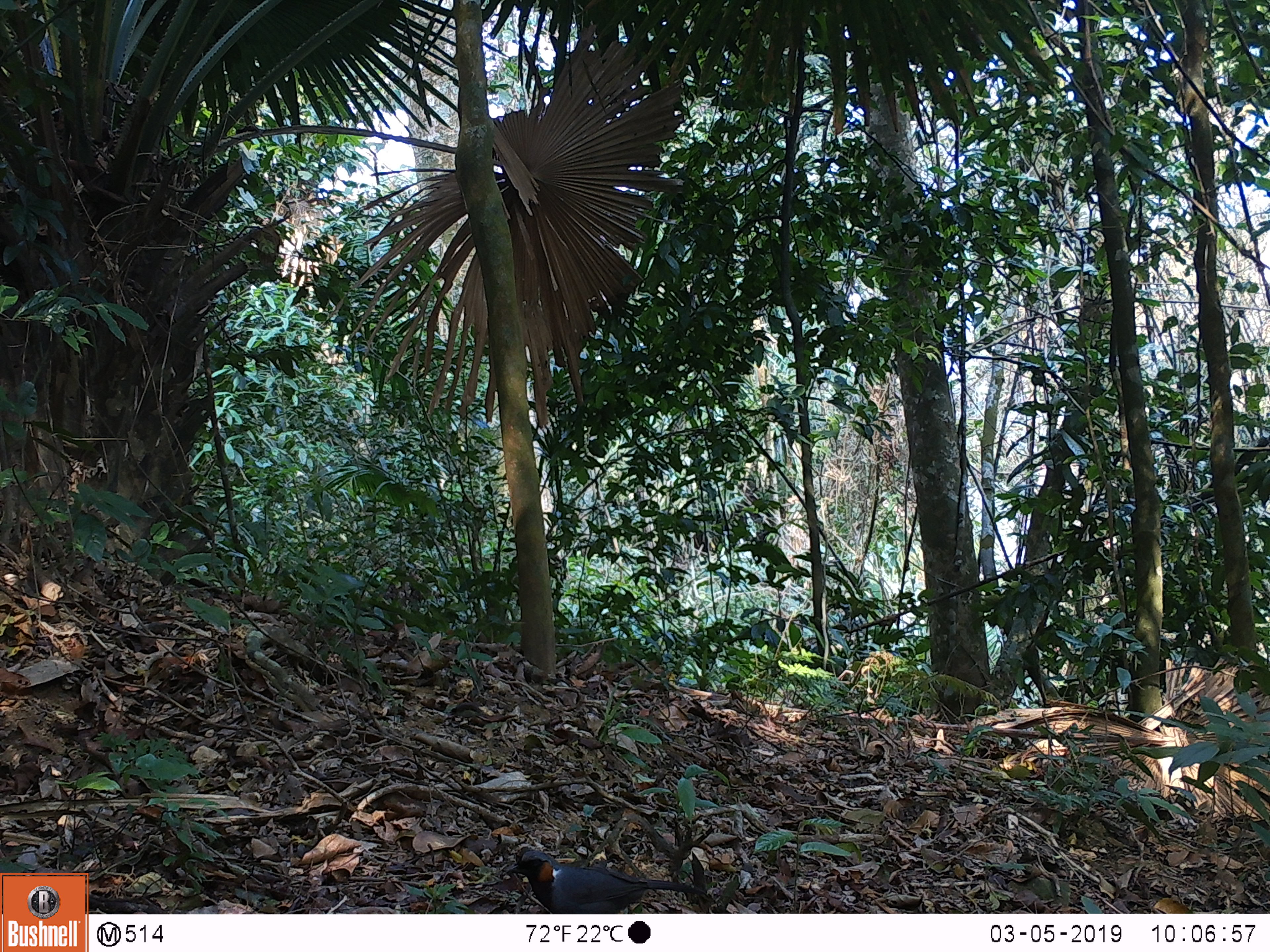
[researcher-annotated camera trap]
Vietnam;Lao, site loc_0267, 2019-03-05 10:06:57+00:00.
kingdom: Animalia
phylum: Chordata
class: Aves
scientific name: Aves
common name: bird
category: unidentified bird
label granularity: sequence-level